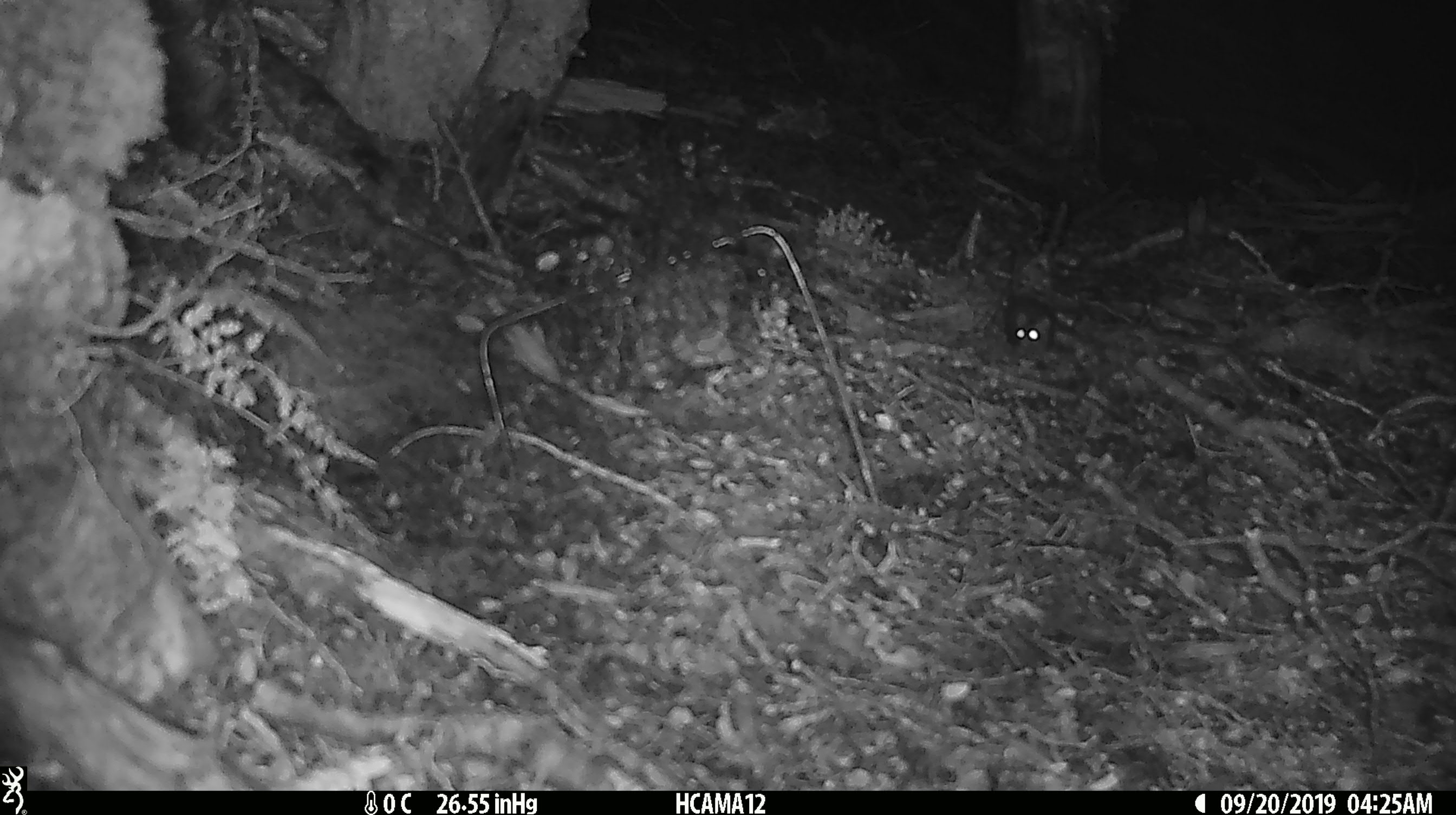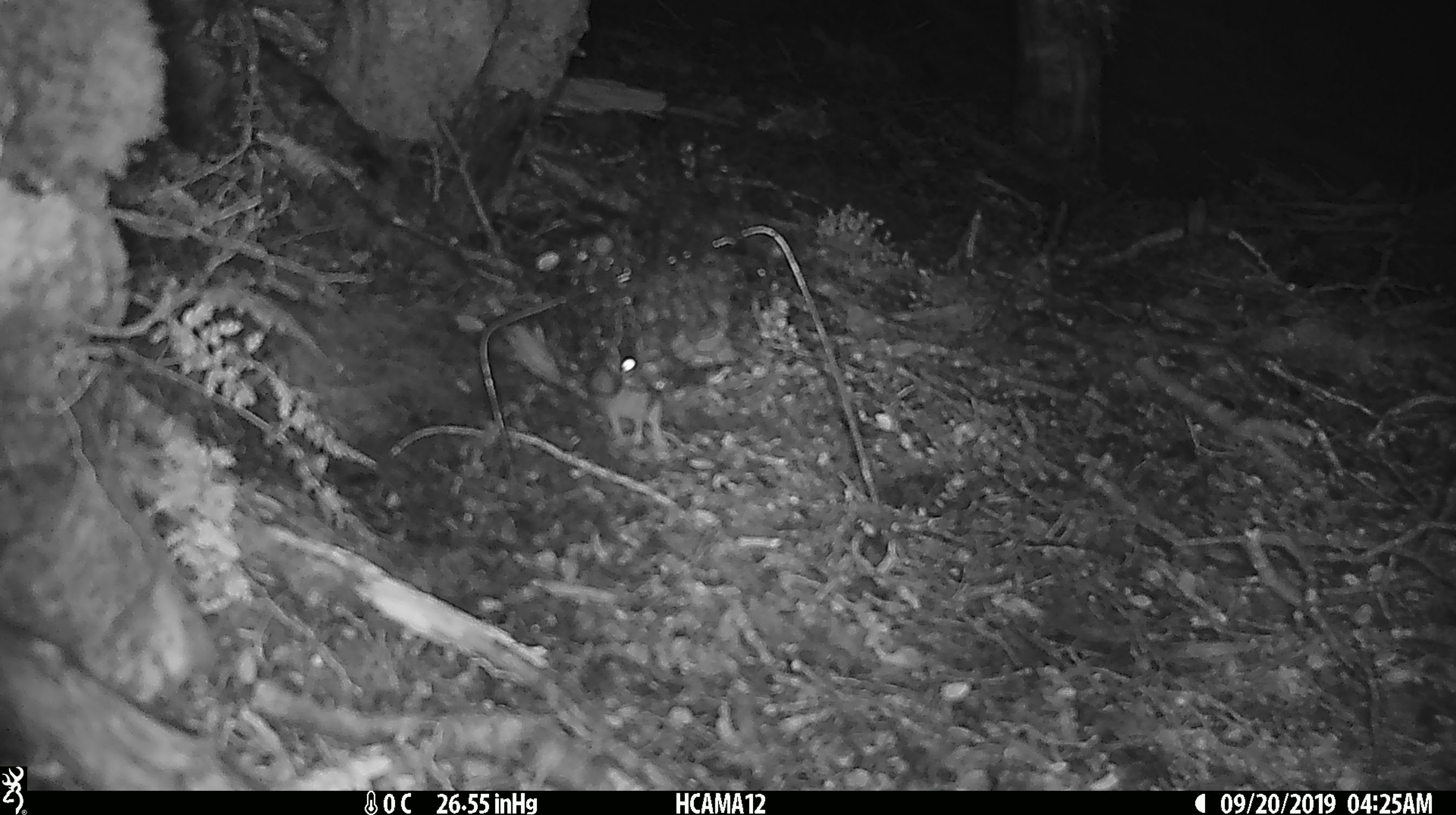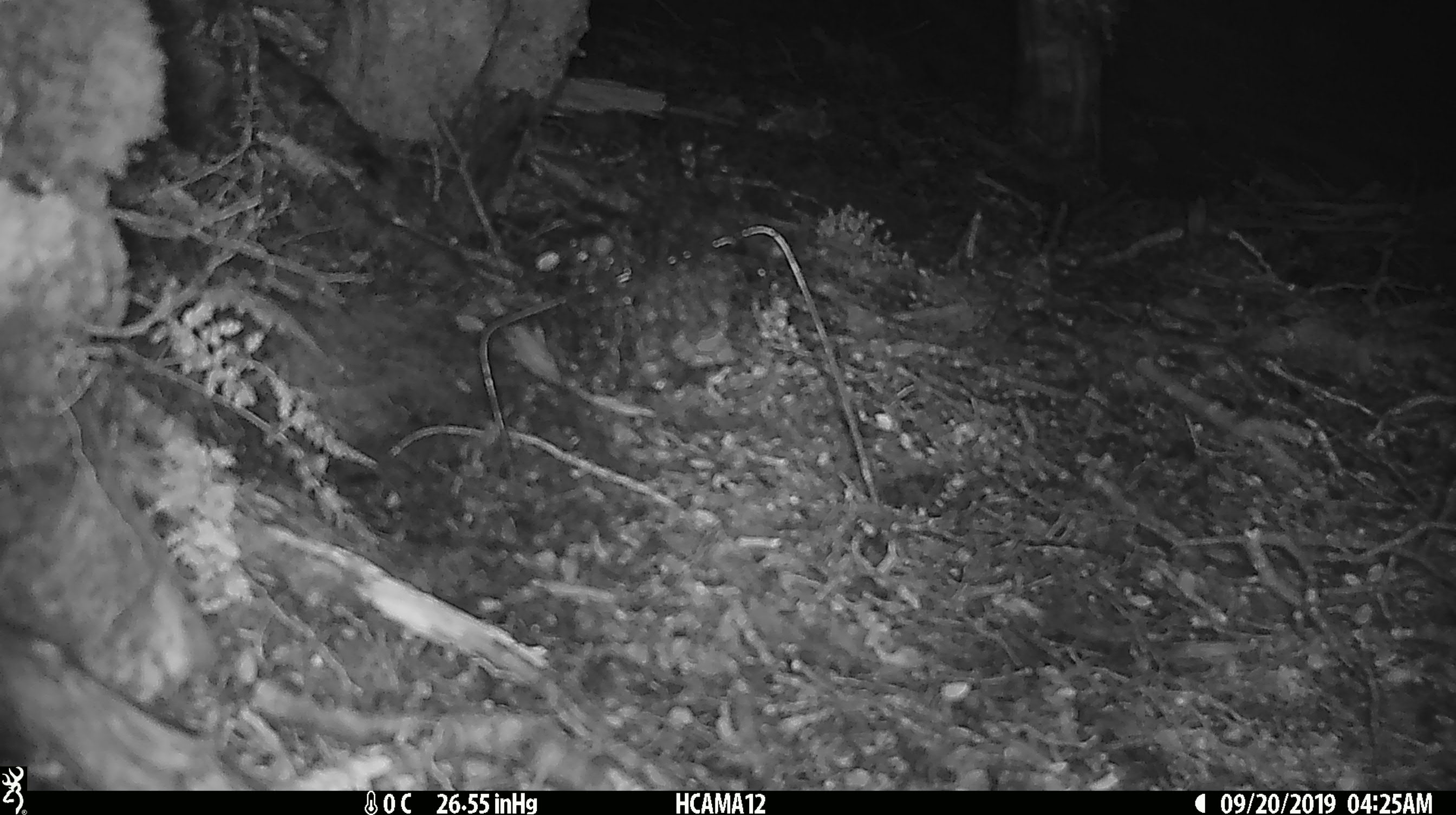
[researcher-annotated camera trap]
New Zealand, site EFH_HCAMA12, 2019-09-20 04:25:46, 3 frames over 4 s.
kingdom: Animalia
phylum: Chordata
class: Mammalia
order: Rodentia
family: Muridae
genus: Mus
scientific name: Mus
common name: mouse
Mouse (Mus).